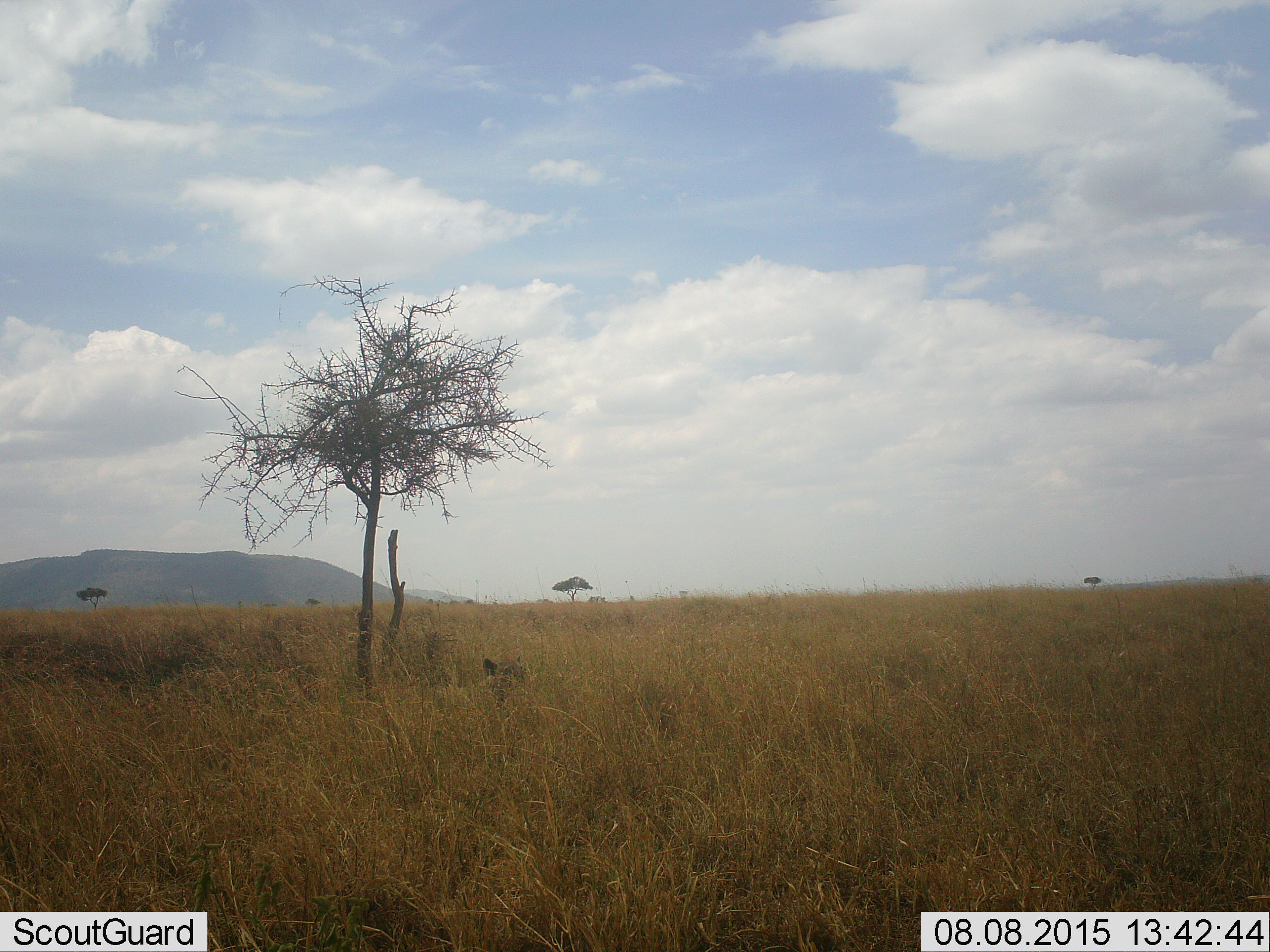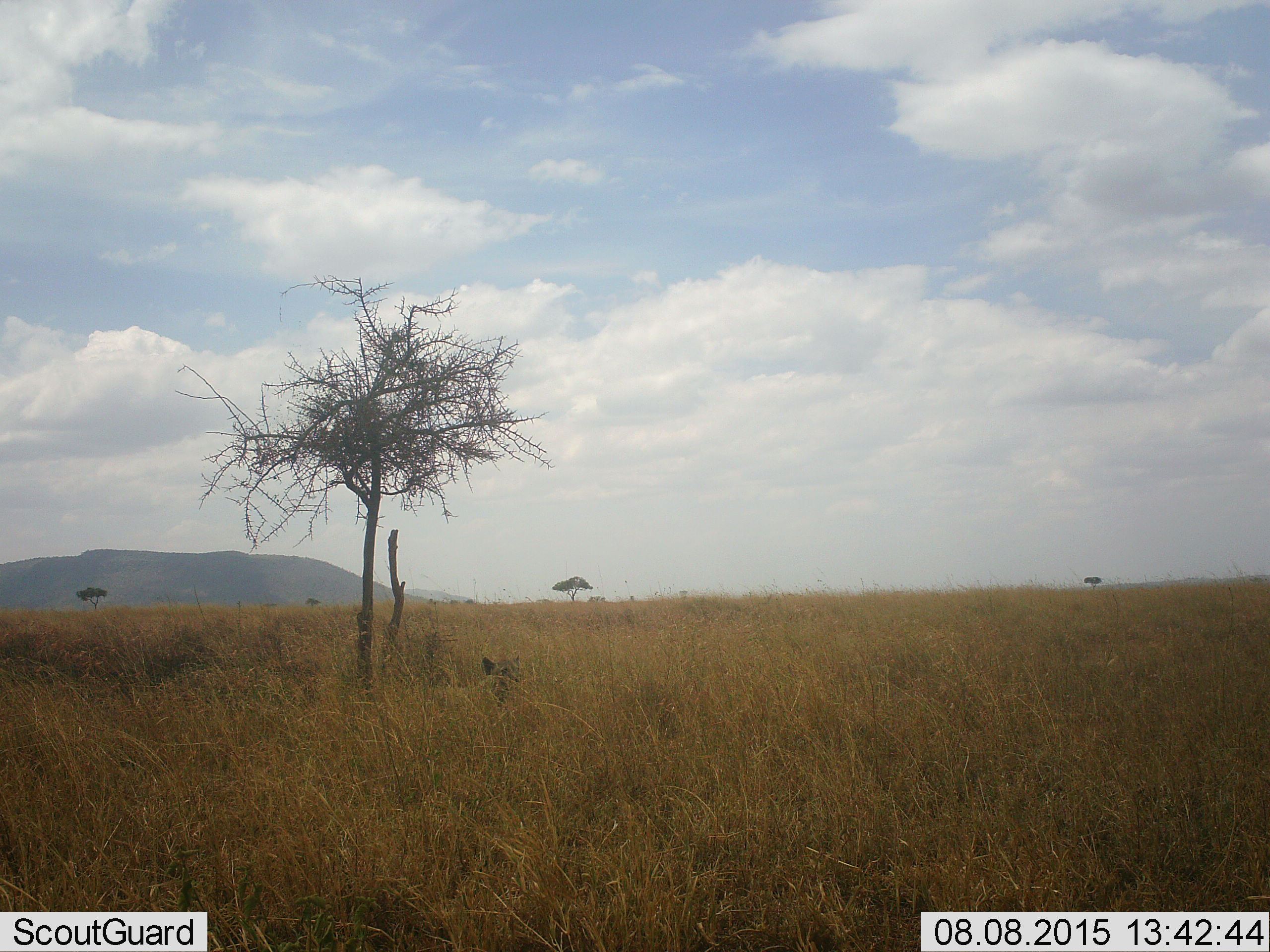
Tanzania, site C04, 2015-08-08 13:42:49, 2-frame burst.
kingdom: Animalia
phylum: Chordata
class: Mammalia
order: Carnivora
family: Felidae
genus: Panthera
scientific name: Panthera leo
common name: lion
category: lionfemale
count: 1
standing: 33%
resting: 50%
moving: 17%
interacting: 0%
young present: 0%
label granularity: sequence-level